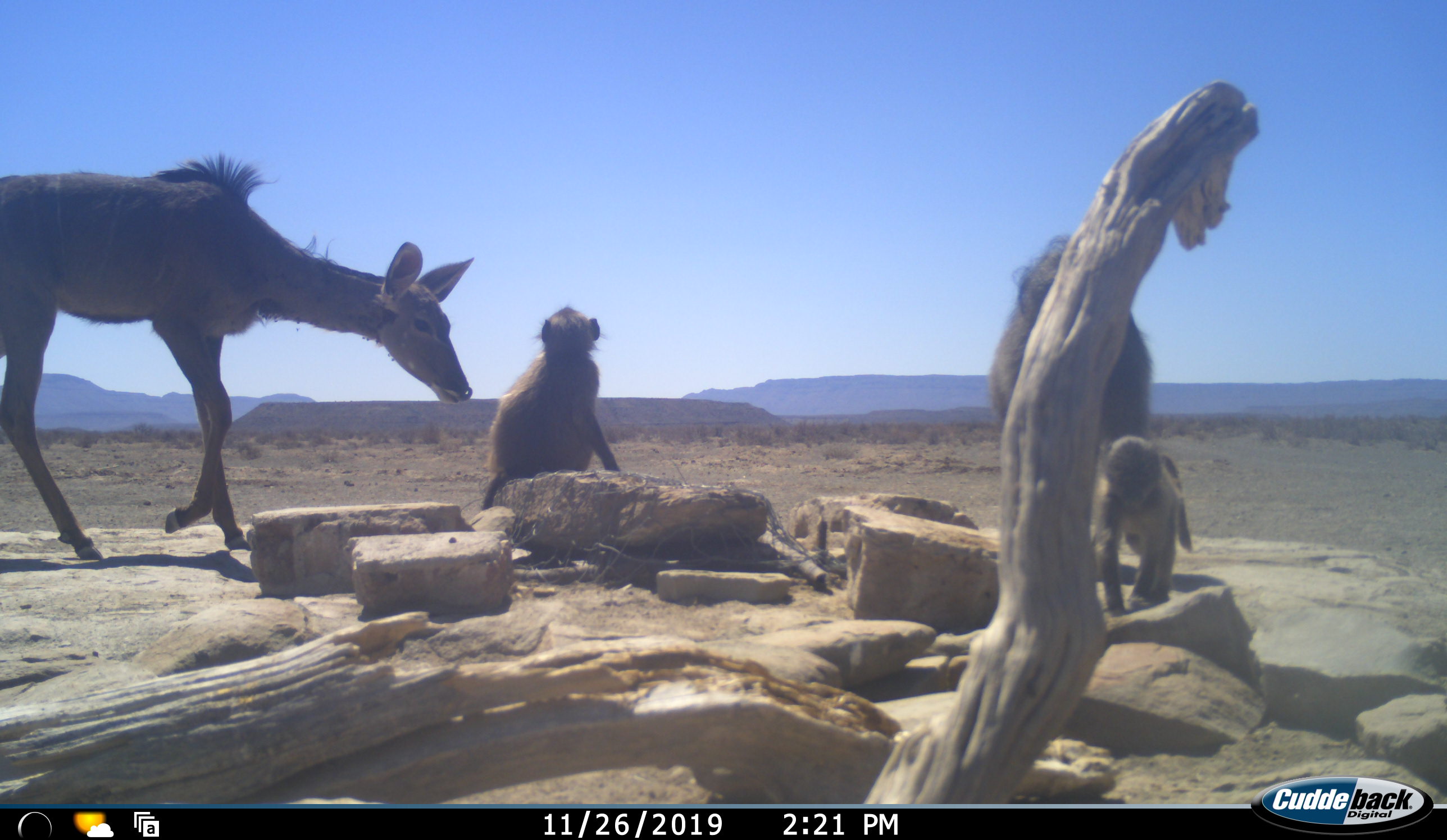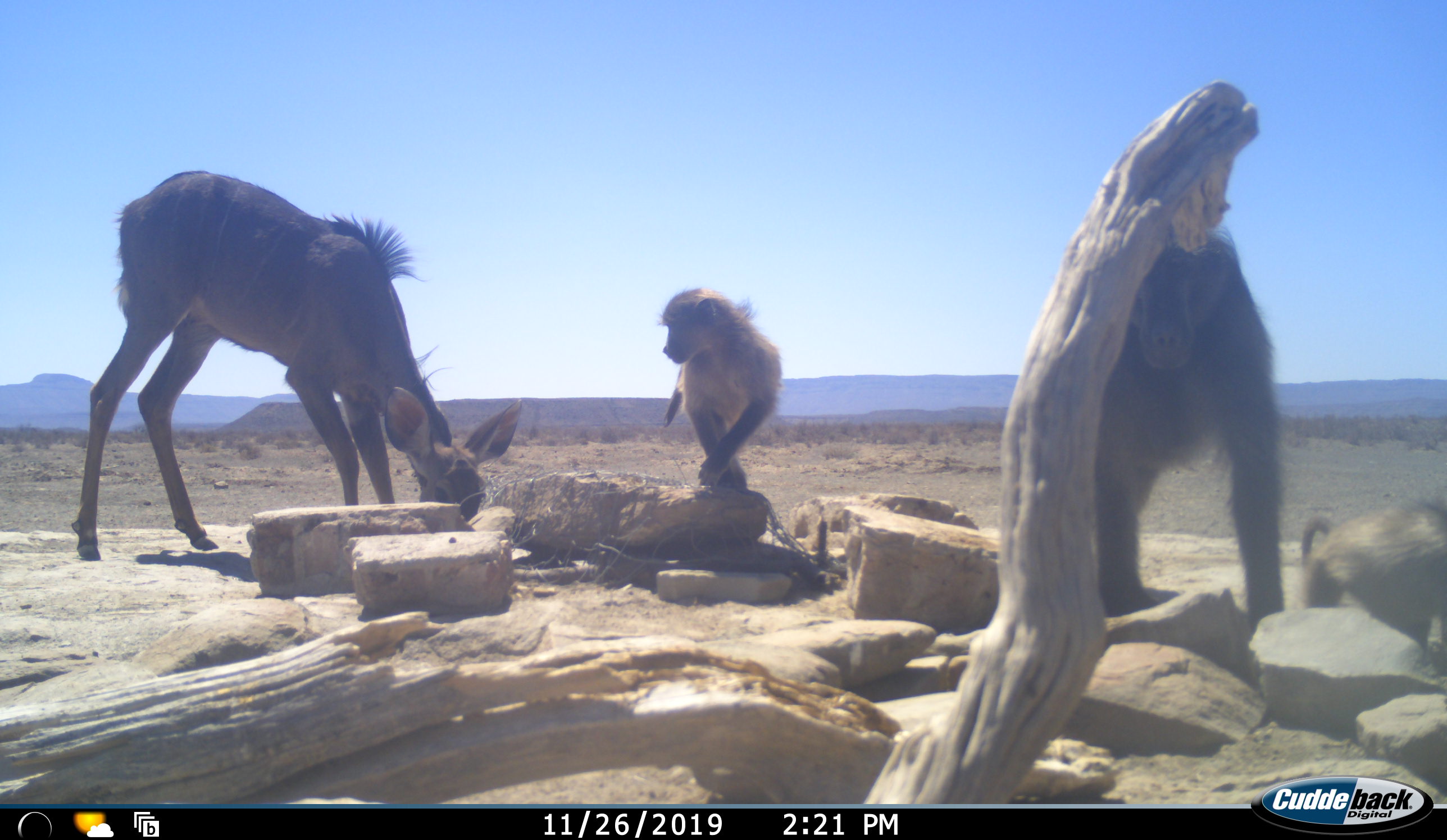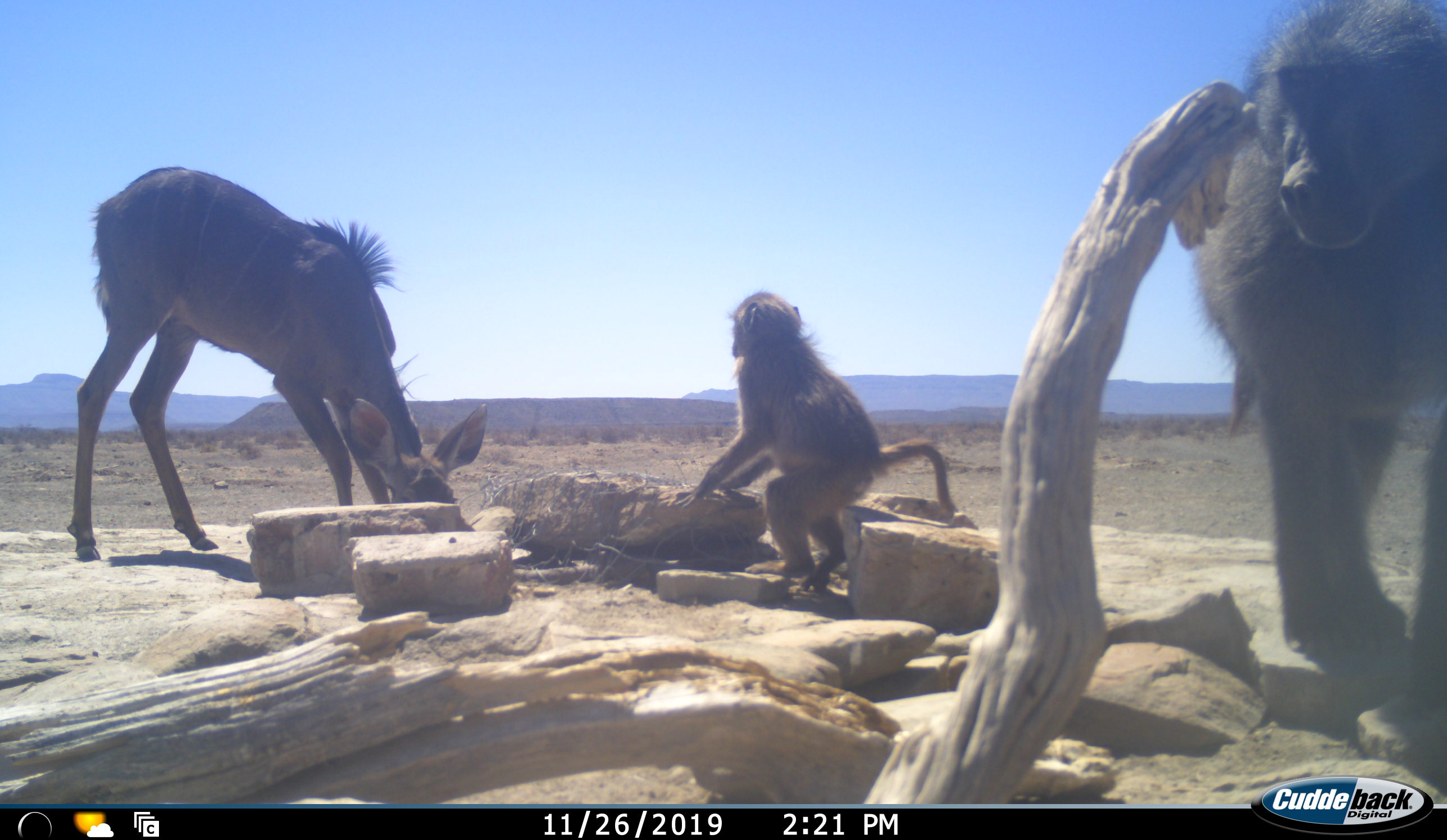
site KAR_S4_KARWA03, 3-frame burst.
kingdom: Animalia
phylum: Chordata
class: Mammalia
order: Primates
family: Cercopithecidae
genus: Papio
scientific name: Papio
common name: baboon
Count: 3.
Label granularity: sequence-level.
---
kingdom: Animalia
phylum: Chordata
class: Mammalia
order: Artiodactyla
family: Bovidae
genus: Tragelaphus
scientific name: Tragelaphus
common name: kudu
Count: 1.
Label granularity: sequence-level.